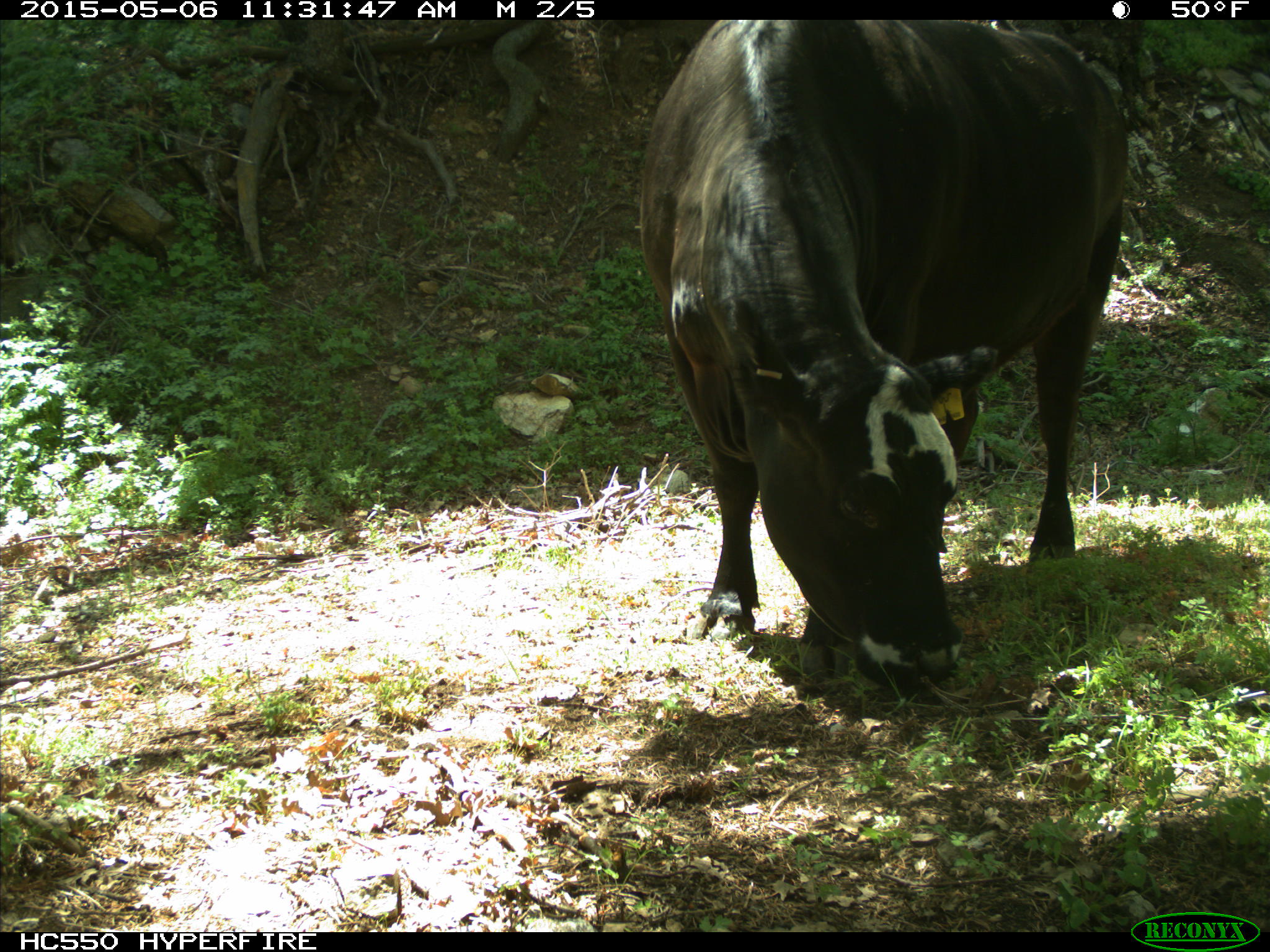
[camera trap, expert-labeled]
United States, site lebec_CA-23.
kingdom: Animalia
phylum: Chordata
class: Mammalia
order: Artiodactyla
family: Bovidae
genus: Bos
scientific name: Bos taurus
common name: domestic cow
Bos taurus (domestic cow).